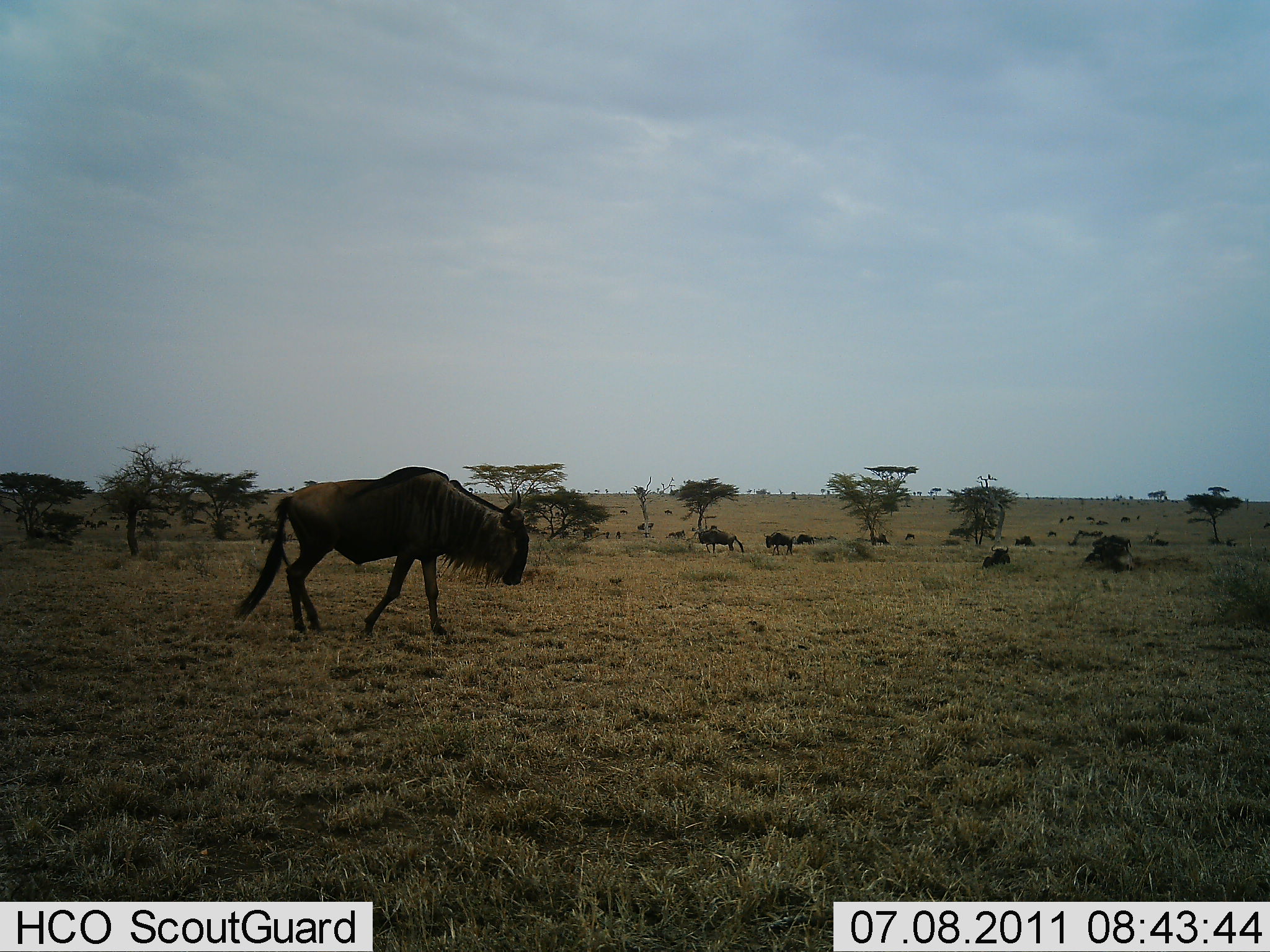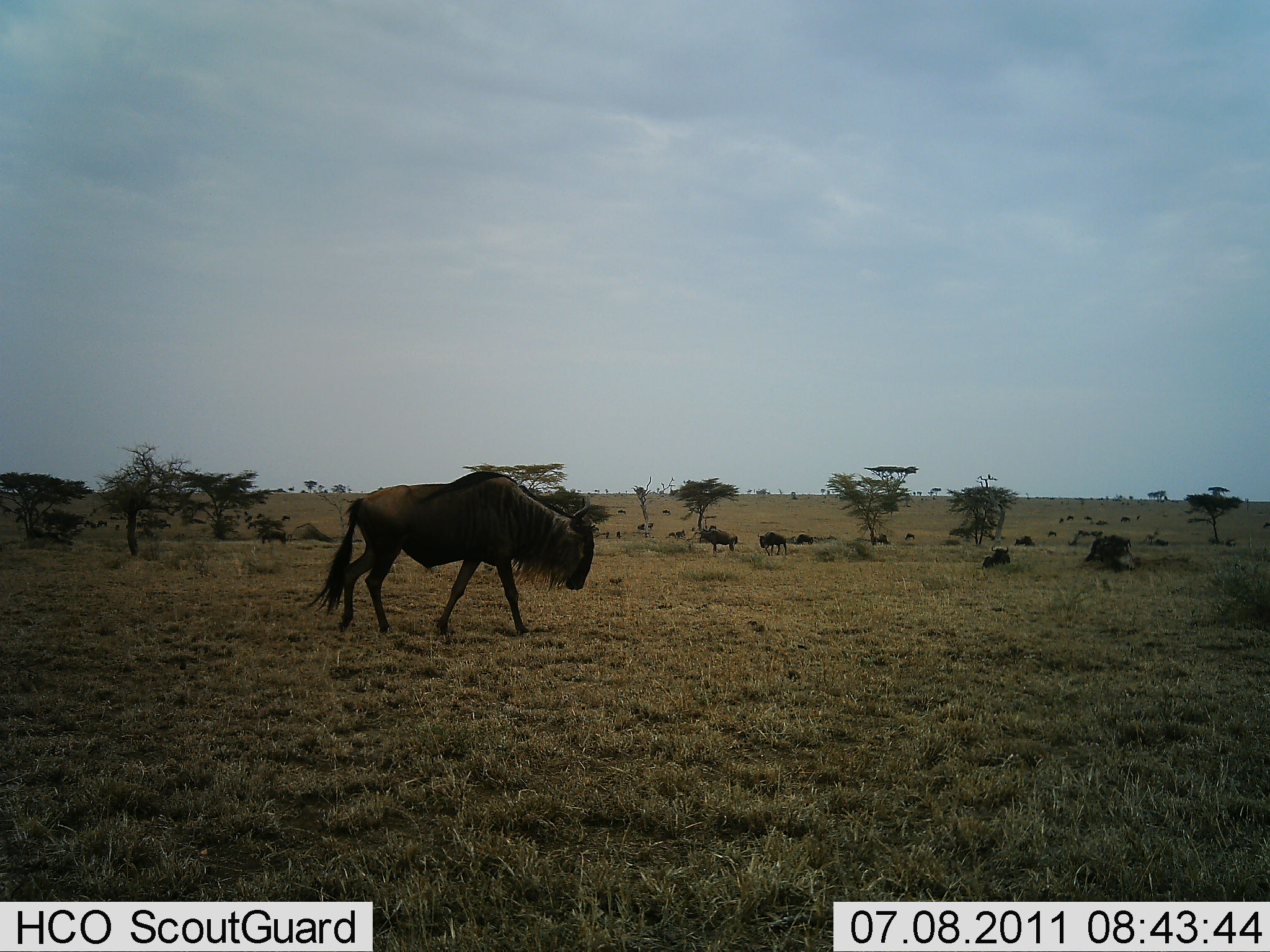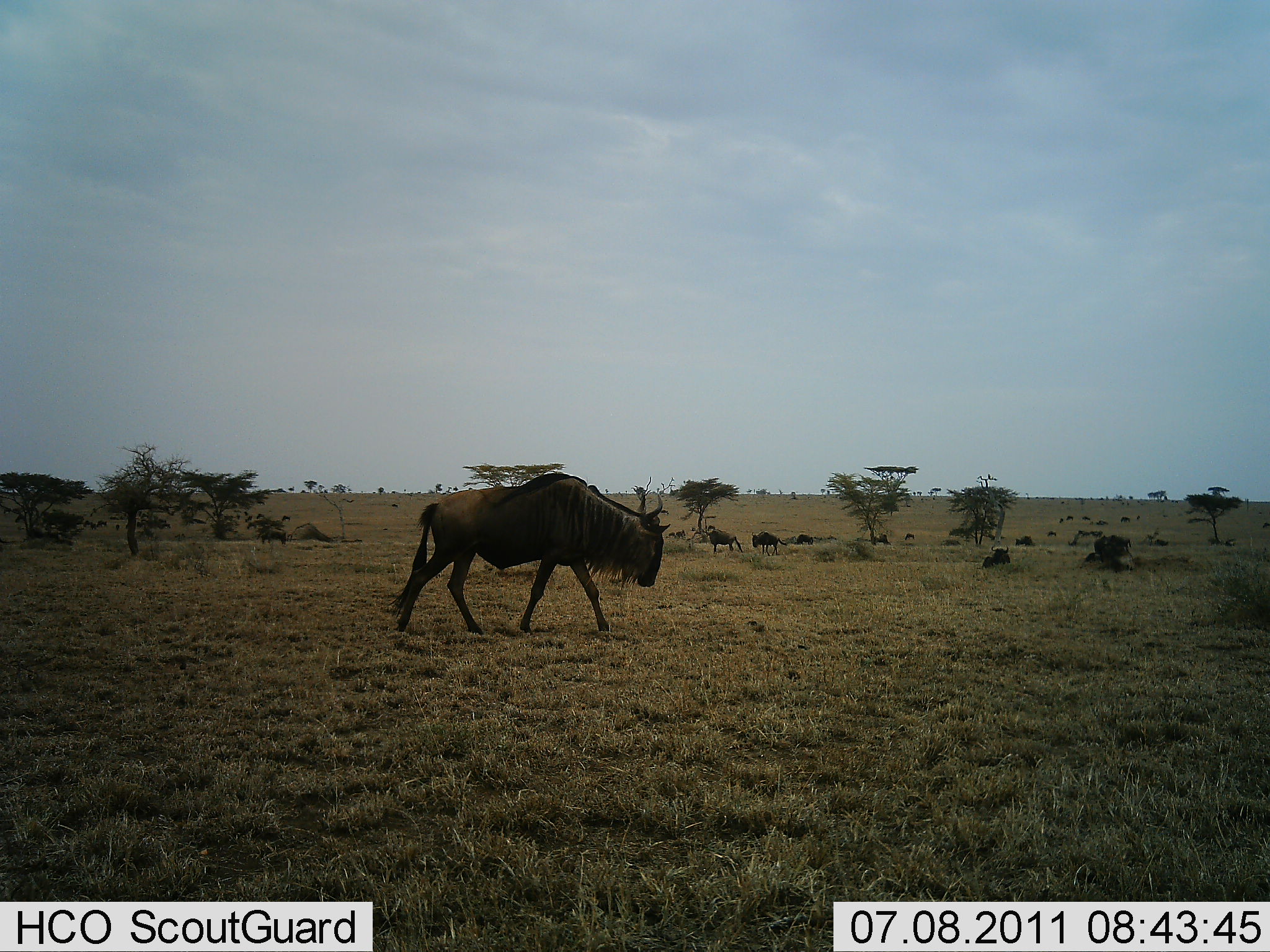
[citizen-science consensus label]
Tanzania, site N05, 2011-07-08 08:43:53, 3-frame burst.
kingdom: Animalia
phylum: Chordata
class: Mammalia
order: Artiodactyla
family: Bovidae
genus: Connochaetes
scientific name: Connochaetes taurinus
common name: blue wildebeest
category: wildebeest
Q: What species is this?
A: Wildebeest (blue wildebeest) (Connochaetes taurinus).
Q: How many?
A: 11-50.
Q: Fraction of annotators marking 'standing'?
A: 36%.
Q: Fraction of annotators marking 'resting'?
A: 7%.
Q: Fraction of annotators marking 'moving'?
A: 79%.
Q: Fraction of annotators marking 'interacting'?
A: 0%.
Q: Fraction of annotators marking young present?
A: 7%.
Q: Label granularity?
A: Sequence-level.